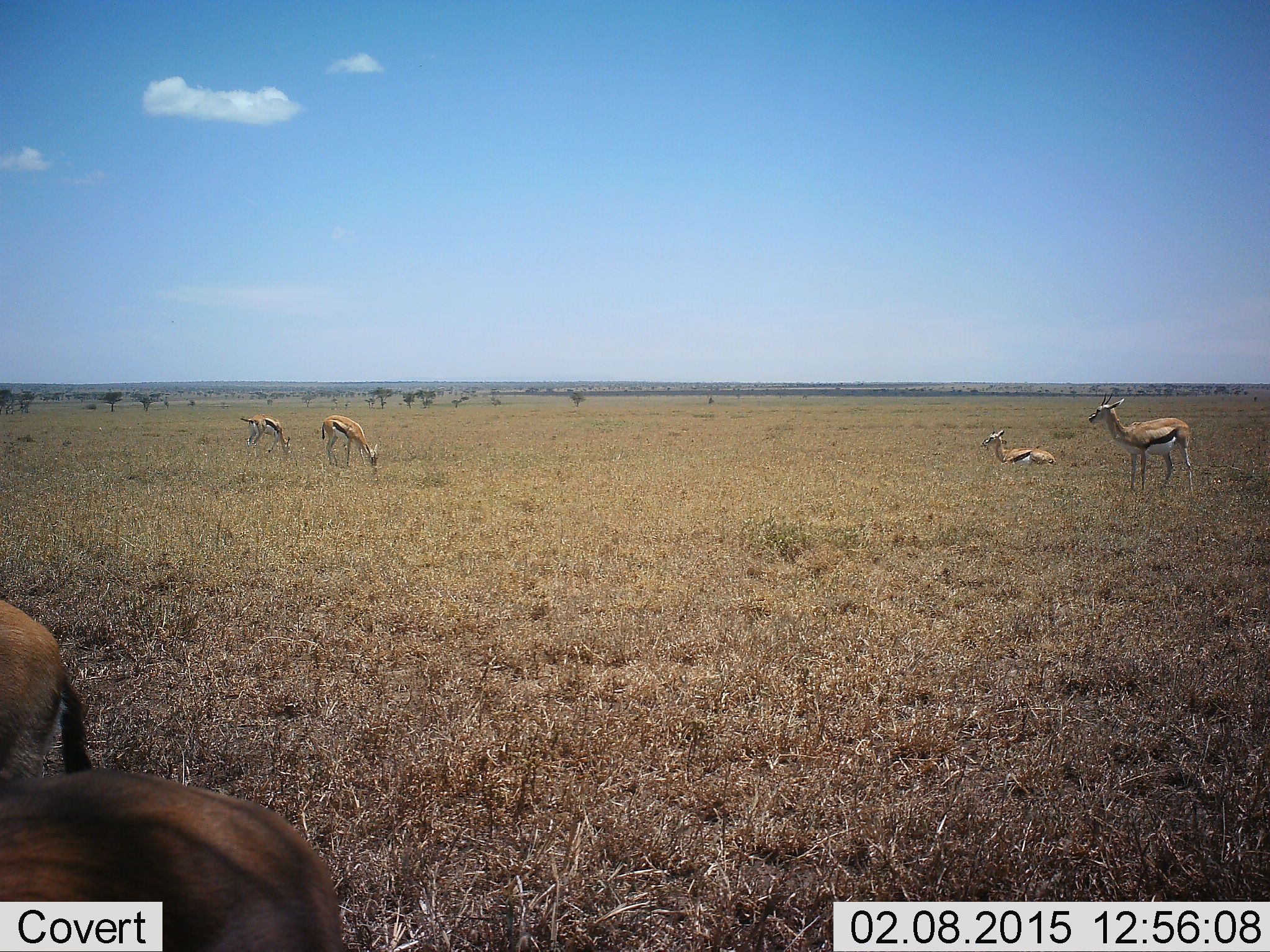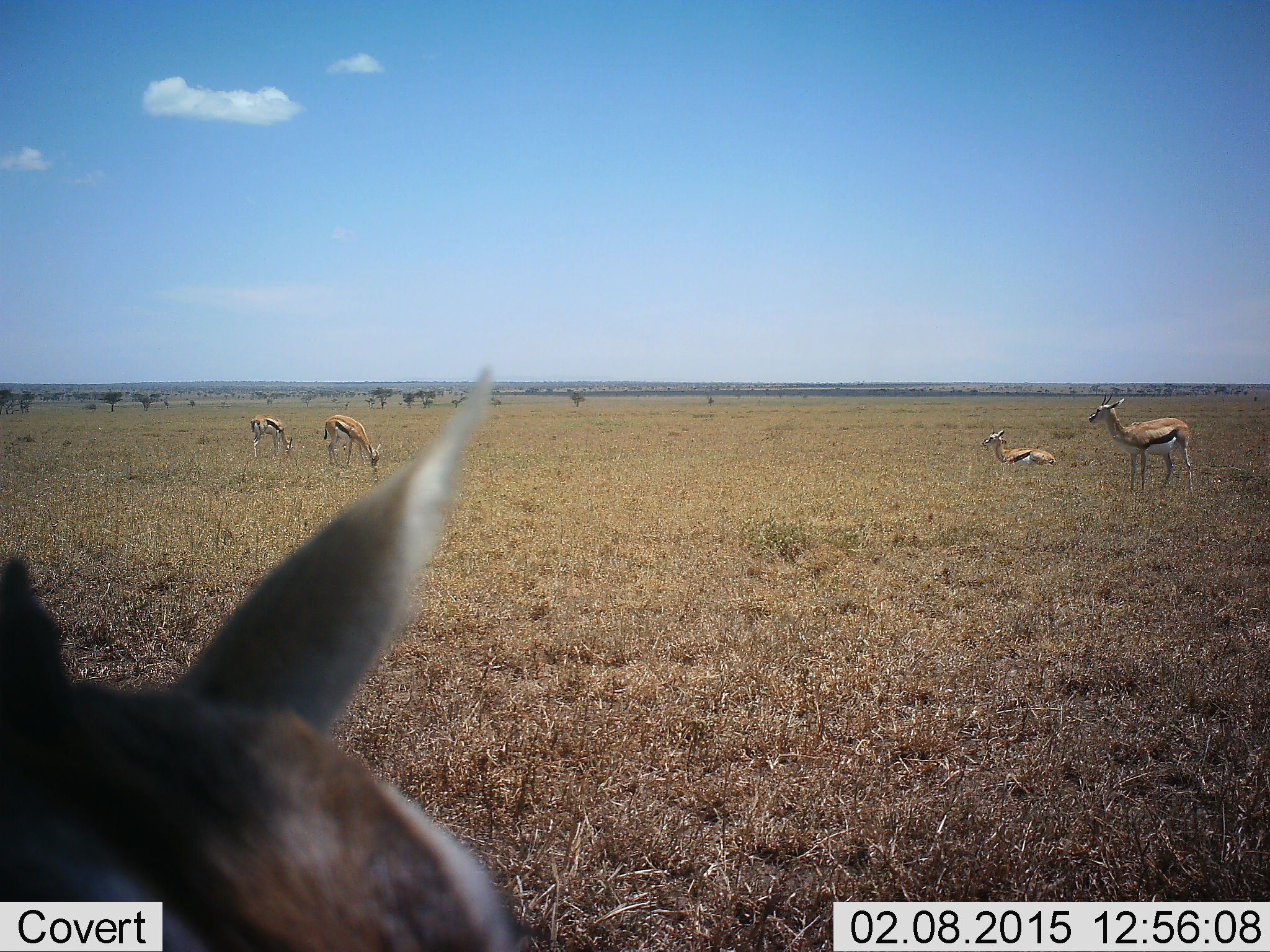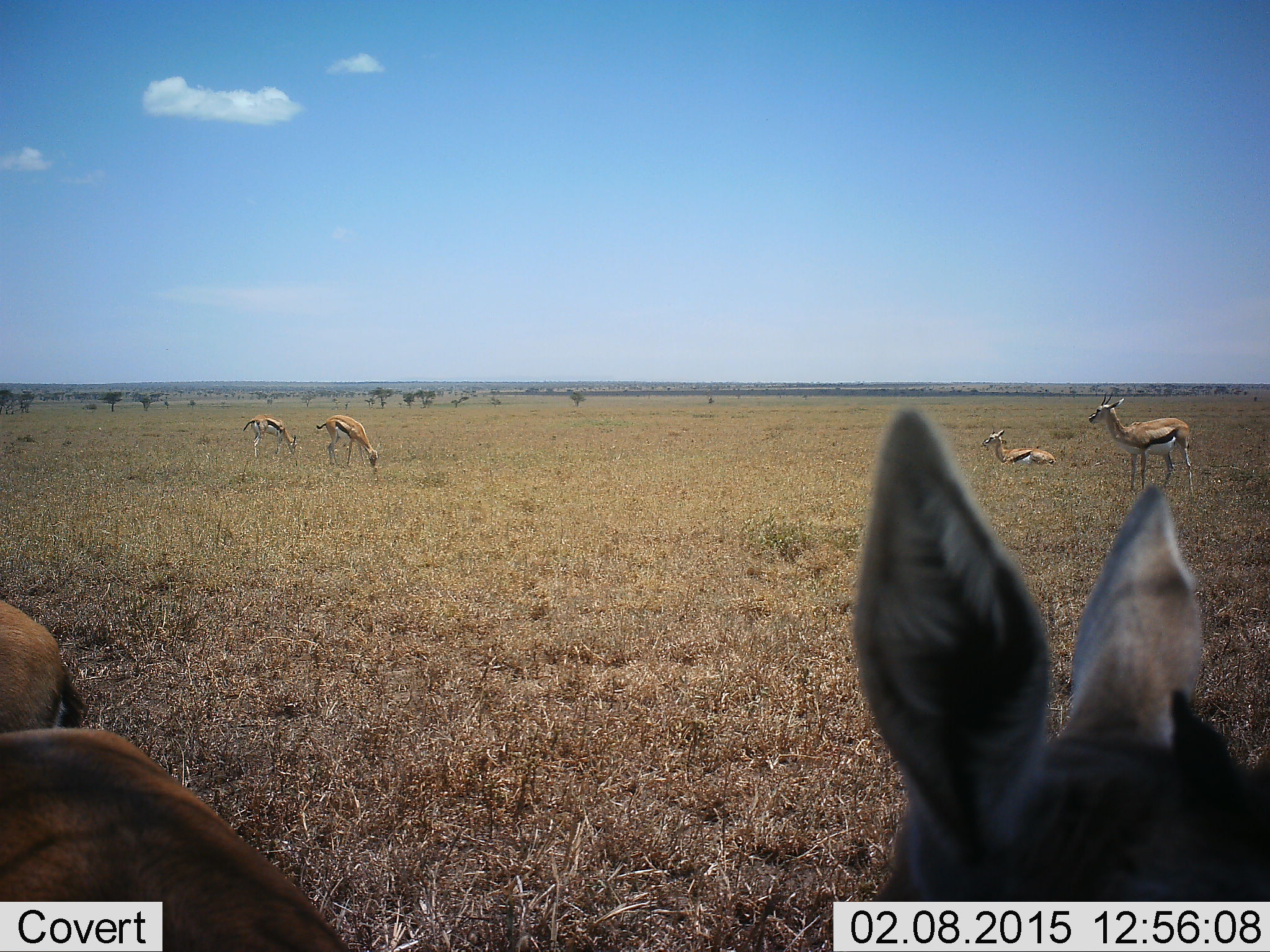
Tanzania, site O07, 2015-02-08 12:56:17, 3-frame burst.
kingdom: Animalia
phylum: Chordata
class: Mammalia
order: Artiodactyla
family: Bovidae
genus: Eudorcas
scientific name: Eudorcas thomsonii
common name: thomson's gazelle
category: gazellethomsons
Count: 6.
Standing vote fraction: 90%.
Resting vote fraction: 80%.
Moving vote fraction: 30%.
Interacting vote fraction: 0%.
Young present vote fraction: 0%.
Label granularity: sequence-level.